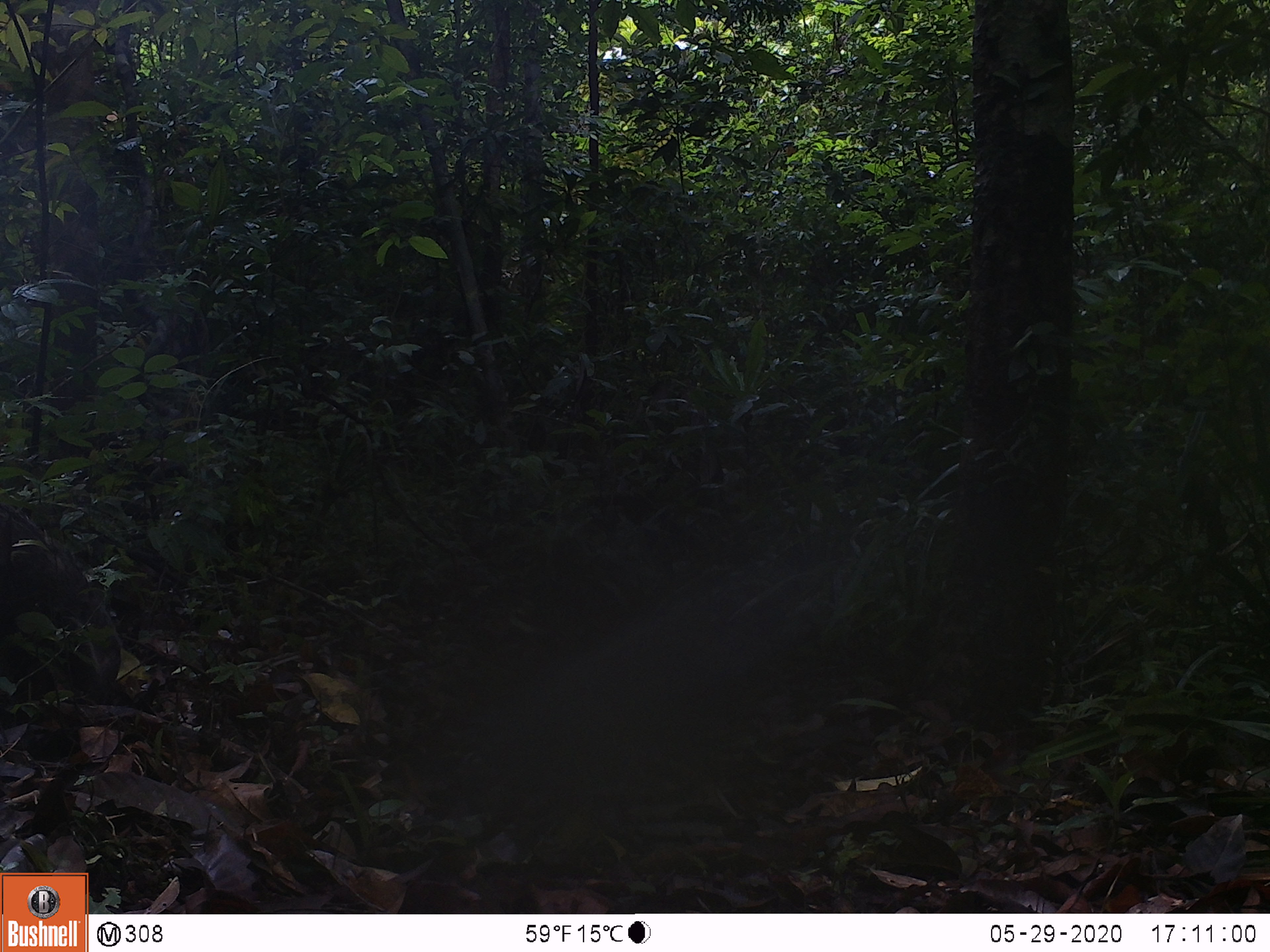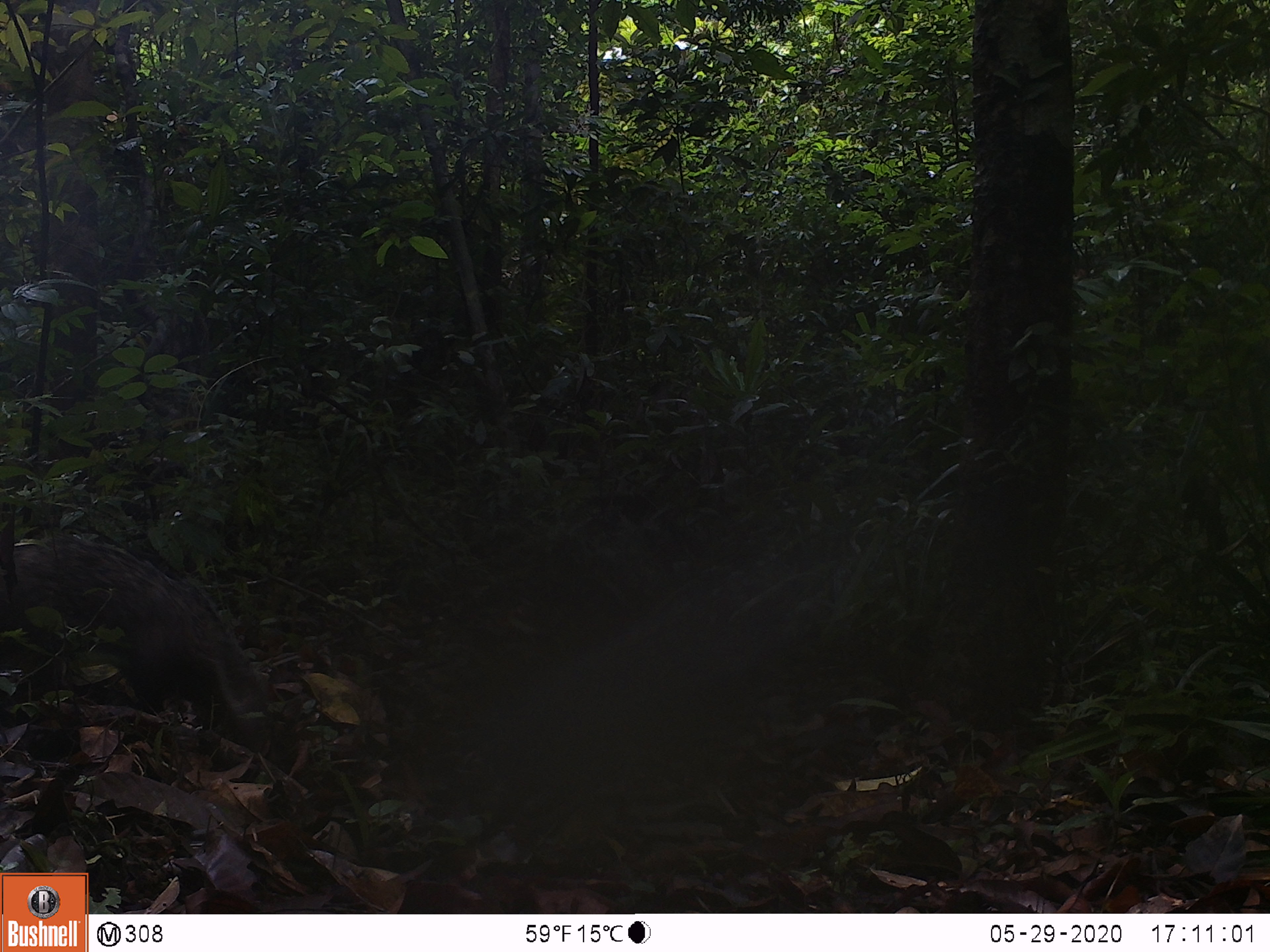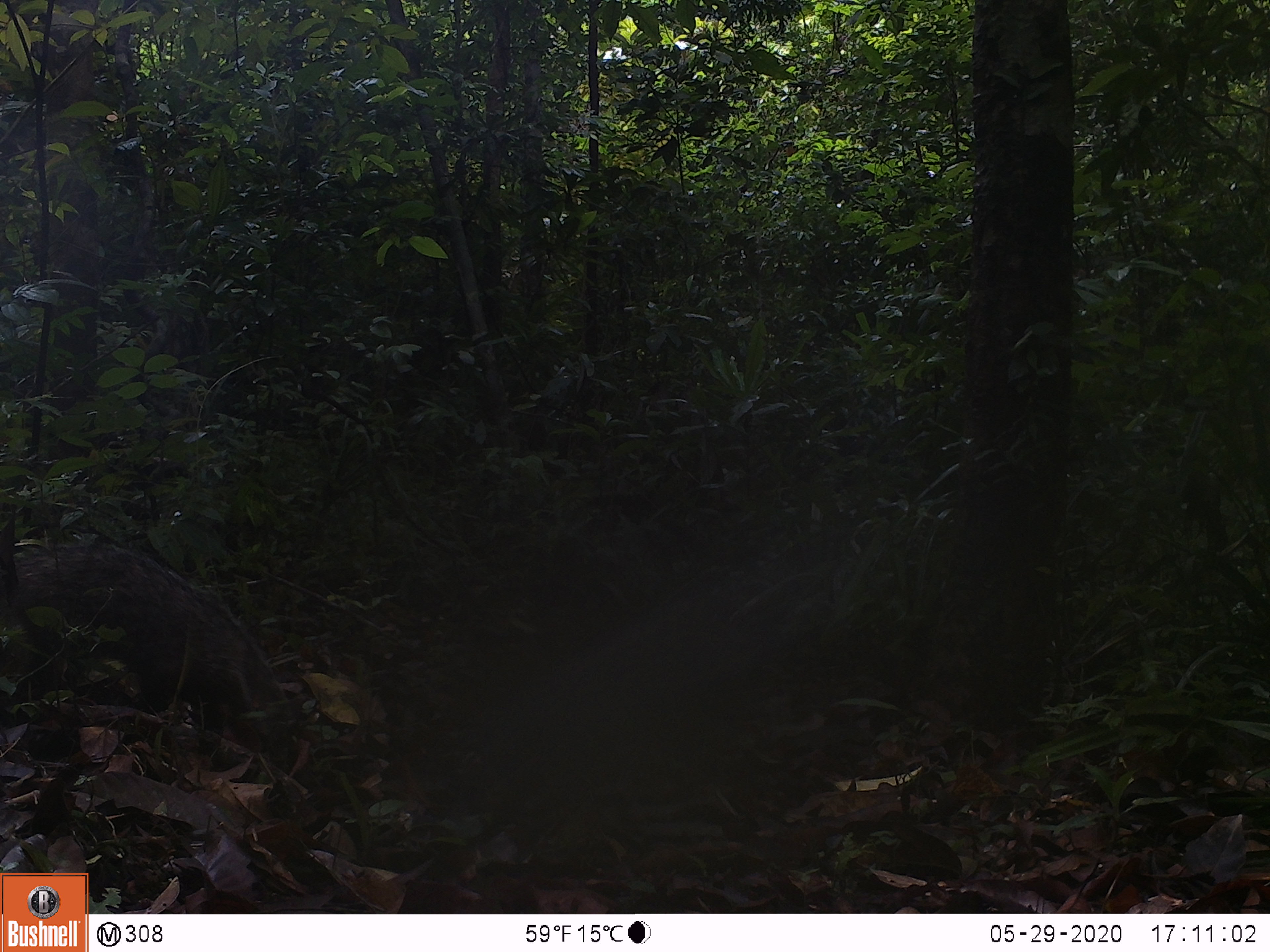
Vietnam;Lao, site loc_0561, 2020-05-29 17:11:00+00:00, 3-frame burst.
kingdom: Animalia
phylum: Chordata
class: Mammalia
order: Carnivora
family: Herpestidae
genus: Urva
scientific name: Urva urva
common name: crab-eating mongoose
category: crab eating mongoose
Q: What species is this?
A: Crab eating mongoose (crab-eating mongoose) (Urva urva).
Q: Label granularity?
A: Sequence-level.